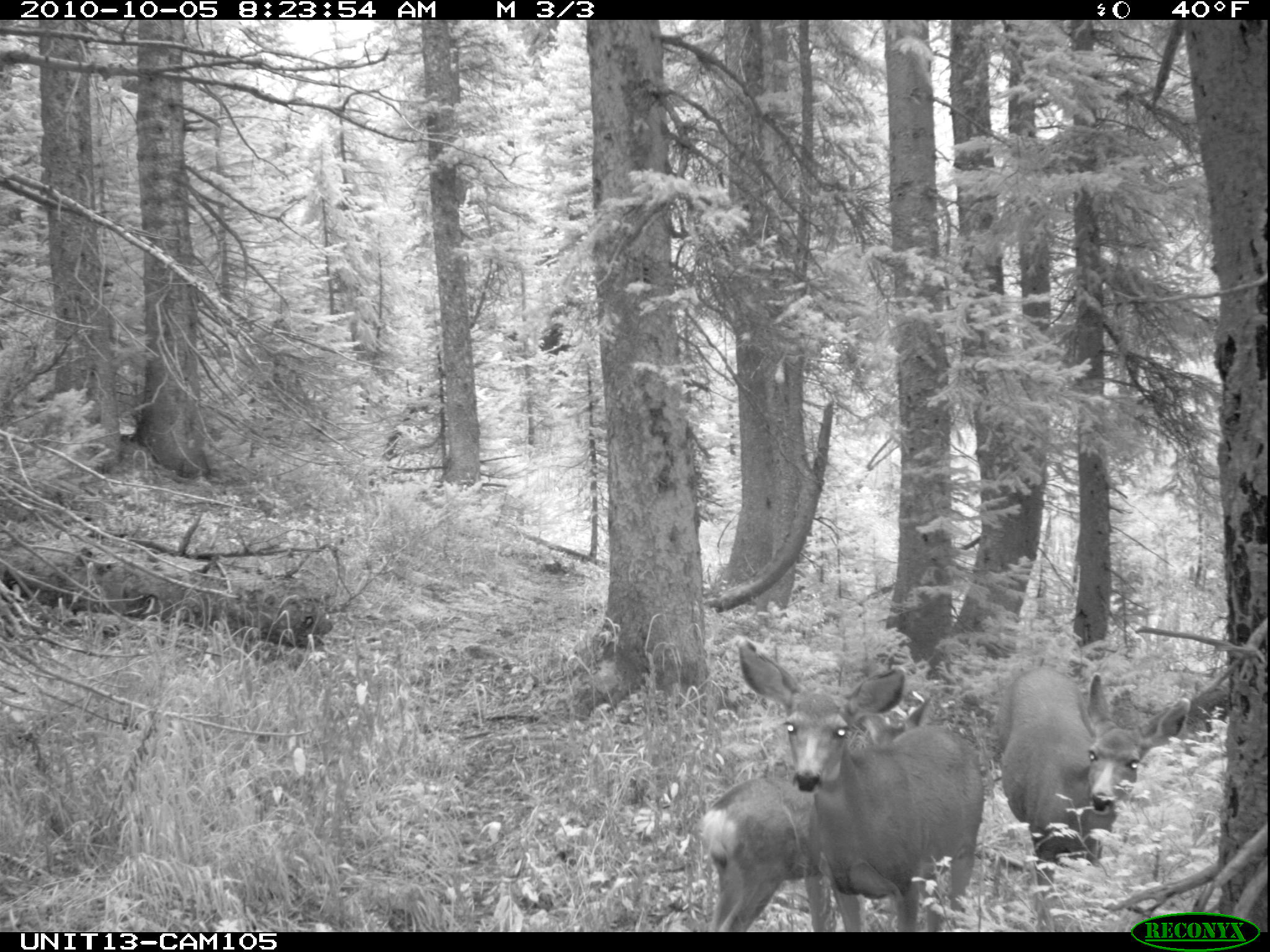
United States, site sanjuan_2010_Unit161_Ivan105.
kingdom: Animalia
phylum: Chordata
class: Mammalia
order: Artiodactyla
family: Cervidae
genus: Odocoileus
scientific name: Odocoileus hemionus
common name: mule deer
Odocoileus hemionus (mule deer).